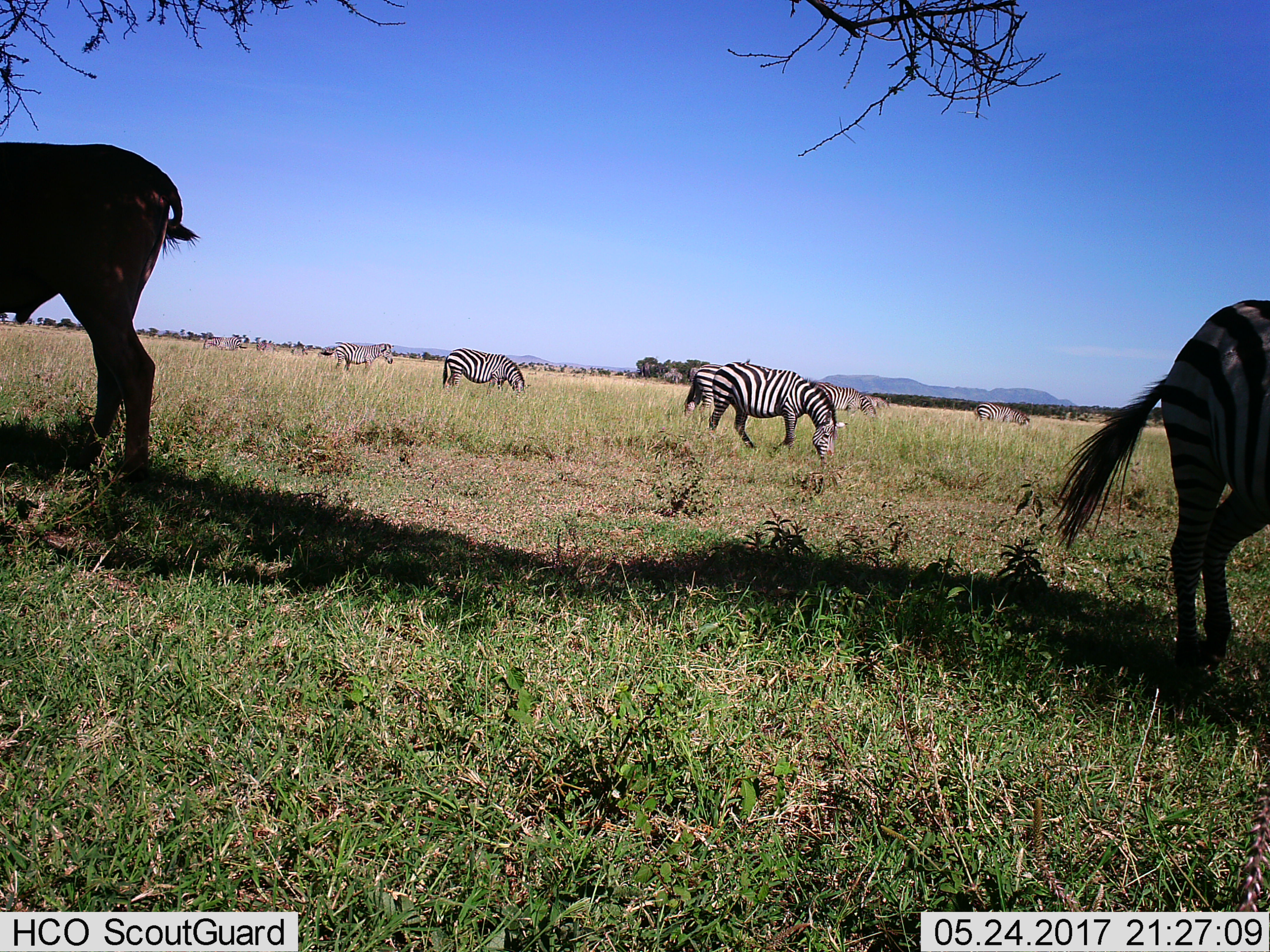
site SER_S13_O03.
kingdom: Animalia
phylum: Chordata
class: Mammalia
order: Perissodactyla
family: Equidae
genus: Equus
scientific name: Equus quagga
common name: plains zebra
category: zebraplains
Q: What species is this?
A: Zebraplains (plains zebra) (Equus quagga).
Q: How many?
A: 8.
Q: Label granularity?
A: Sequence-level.